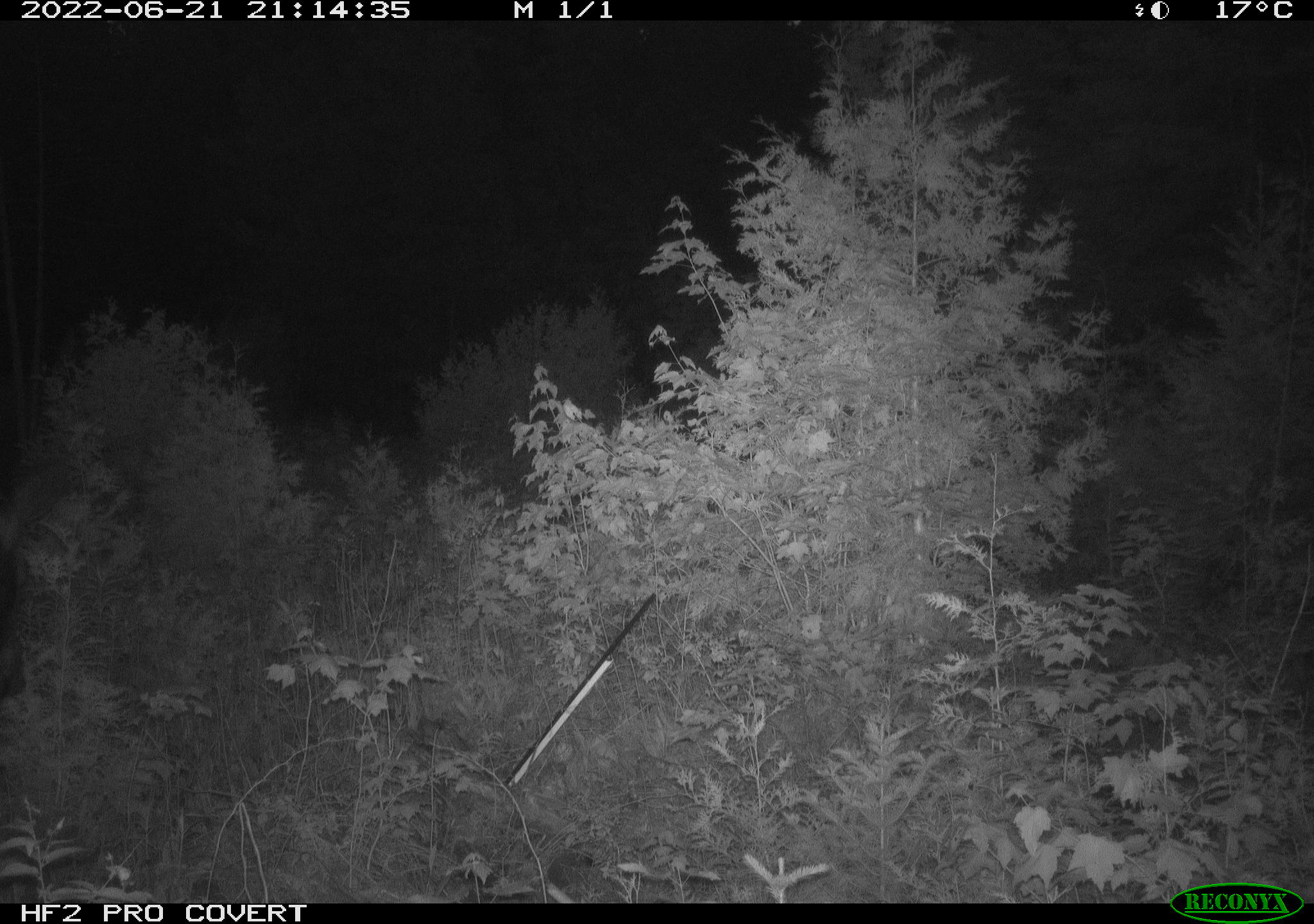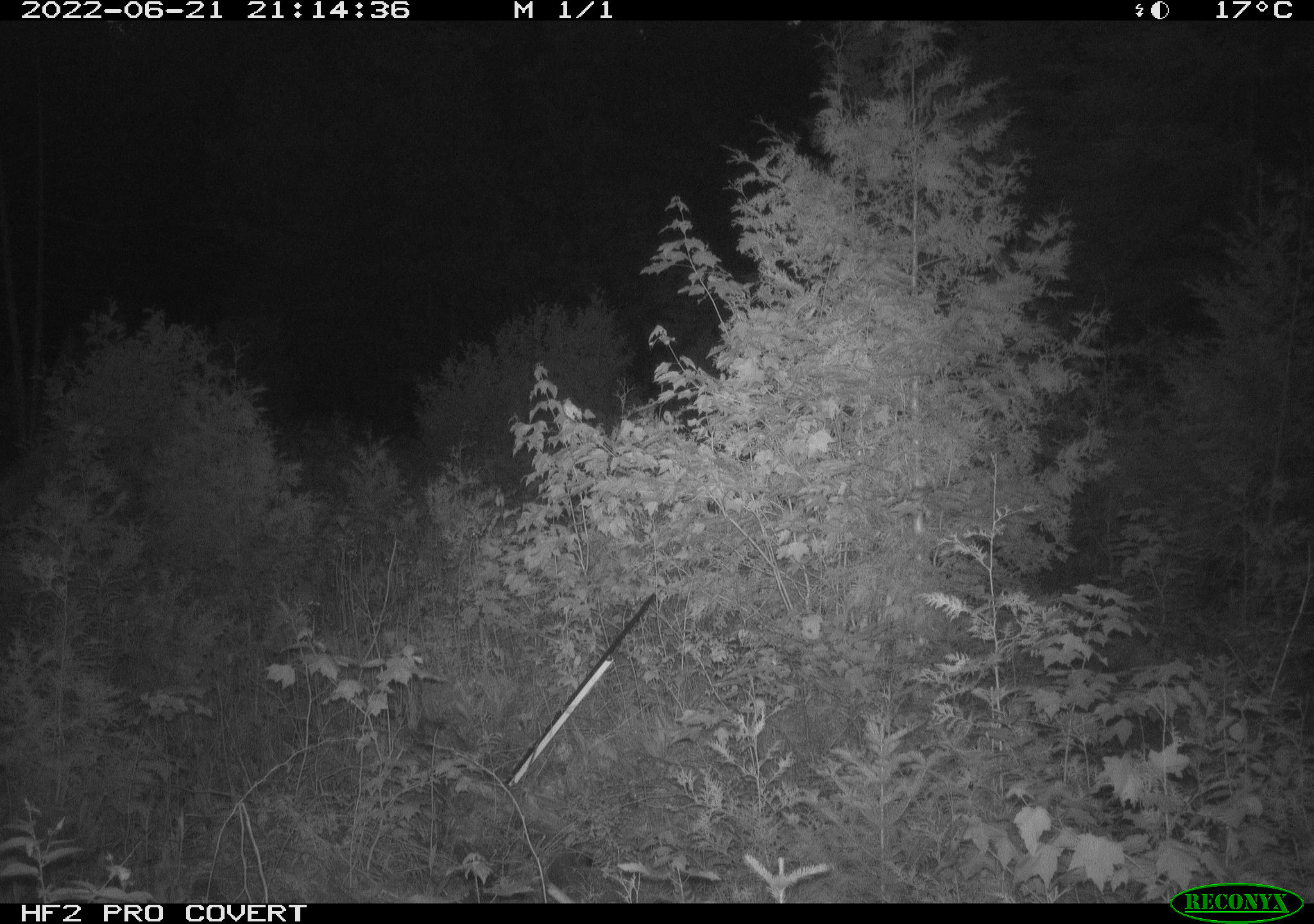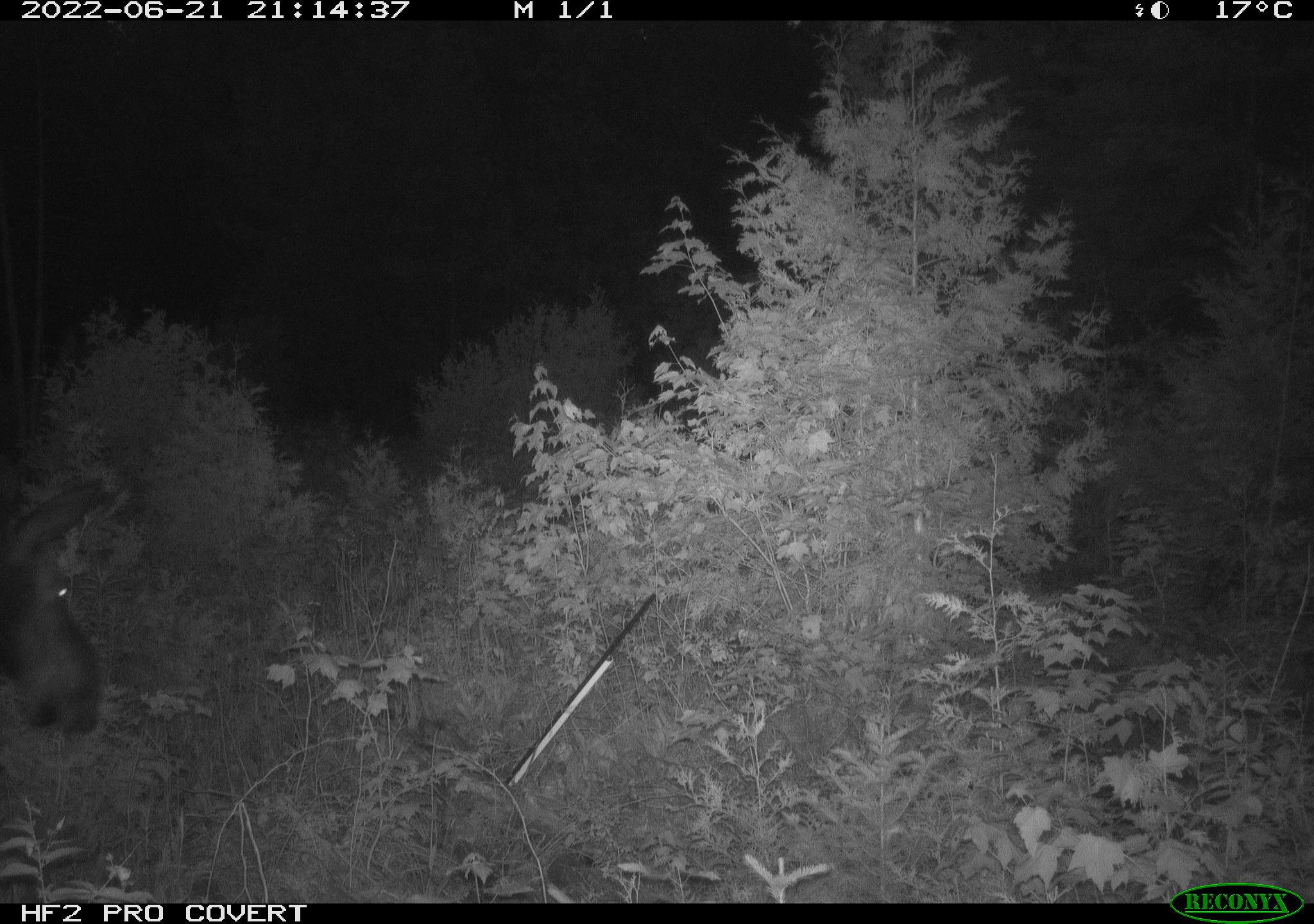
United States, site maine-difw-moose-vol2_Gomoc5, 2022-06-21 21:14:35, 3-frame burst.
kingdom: Animalia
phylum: Chordata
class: Mammalia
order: Artiodactyla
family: Cervidae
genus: Alces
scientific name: Alces alces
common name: moose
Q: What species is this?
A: Moose (Alces alces).